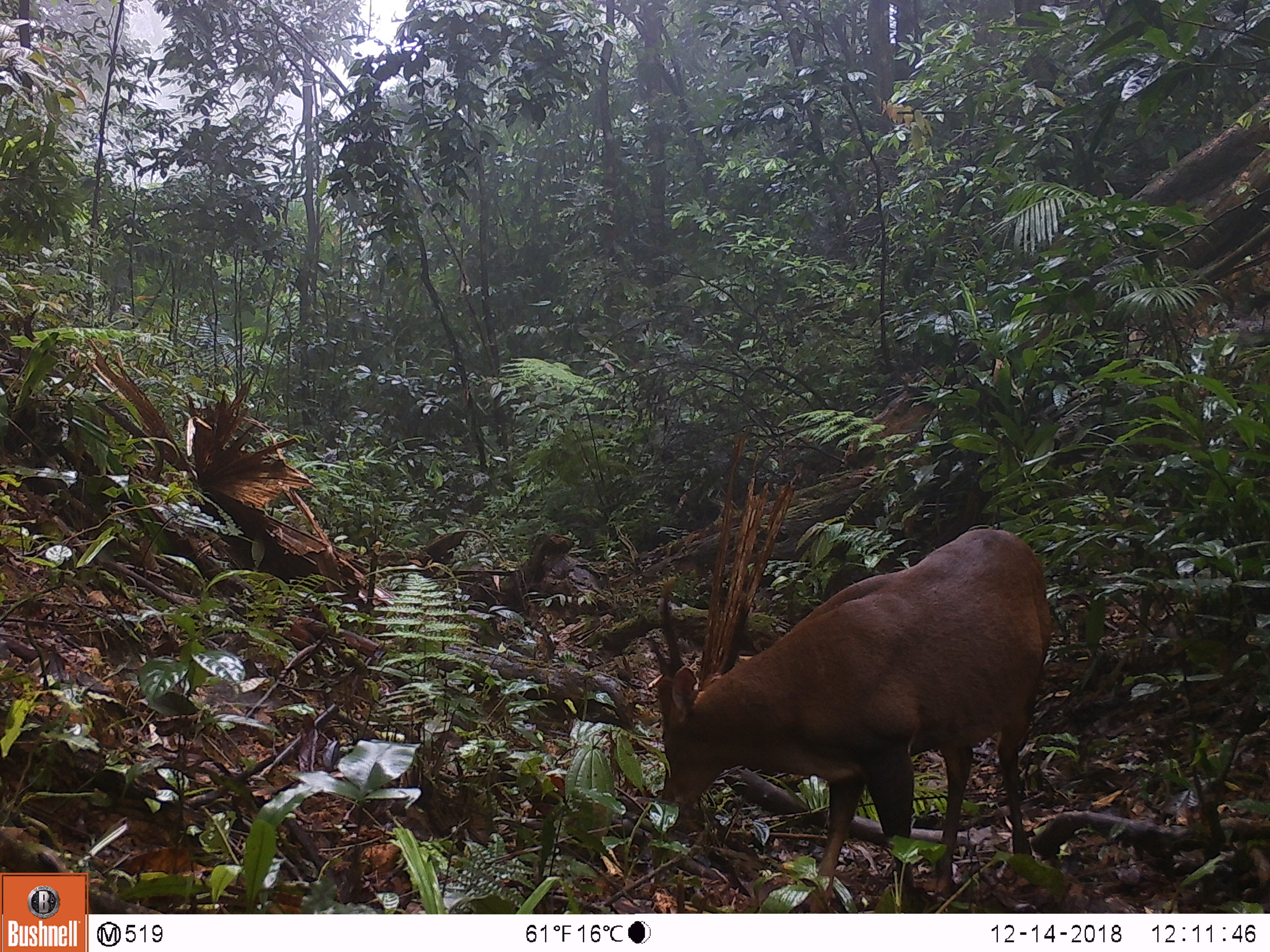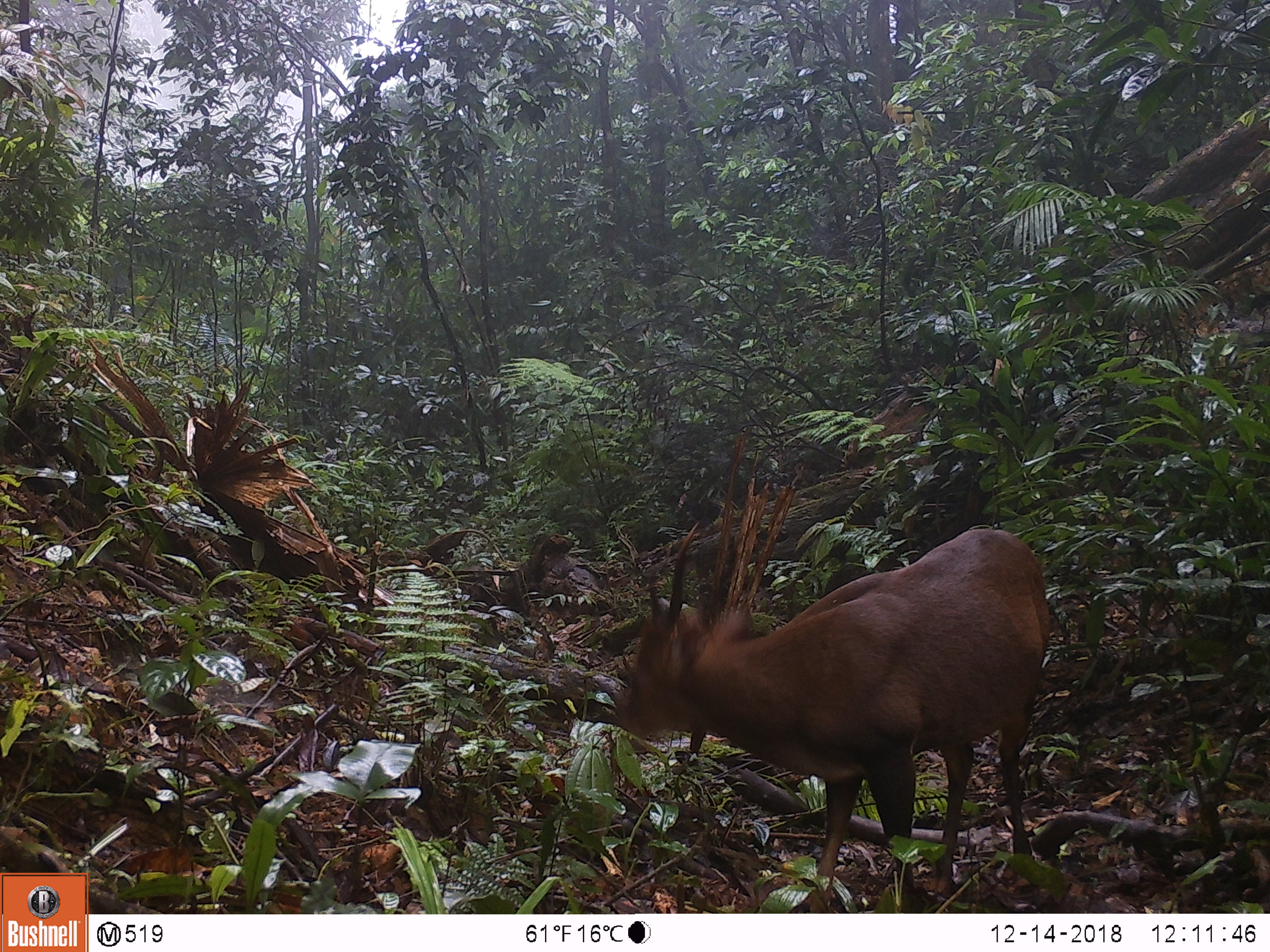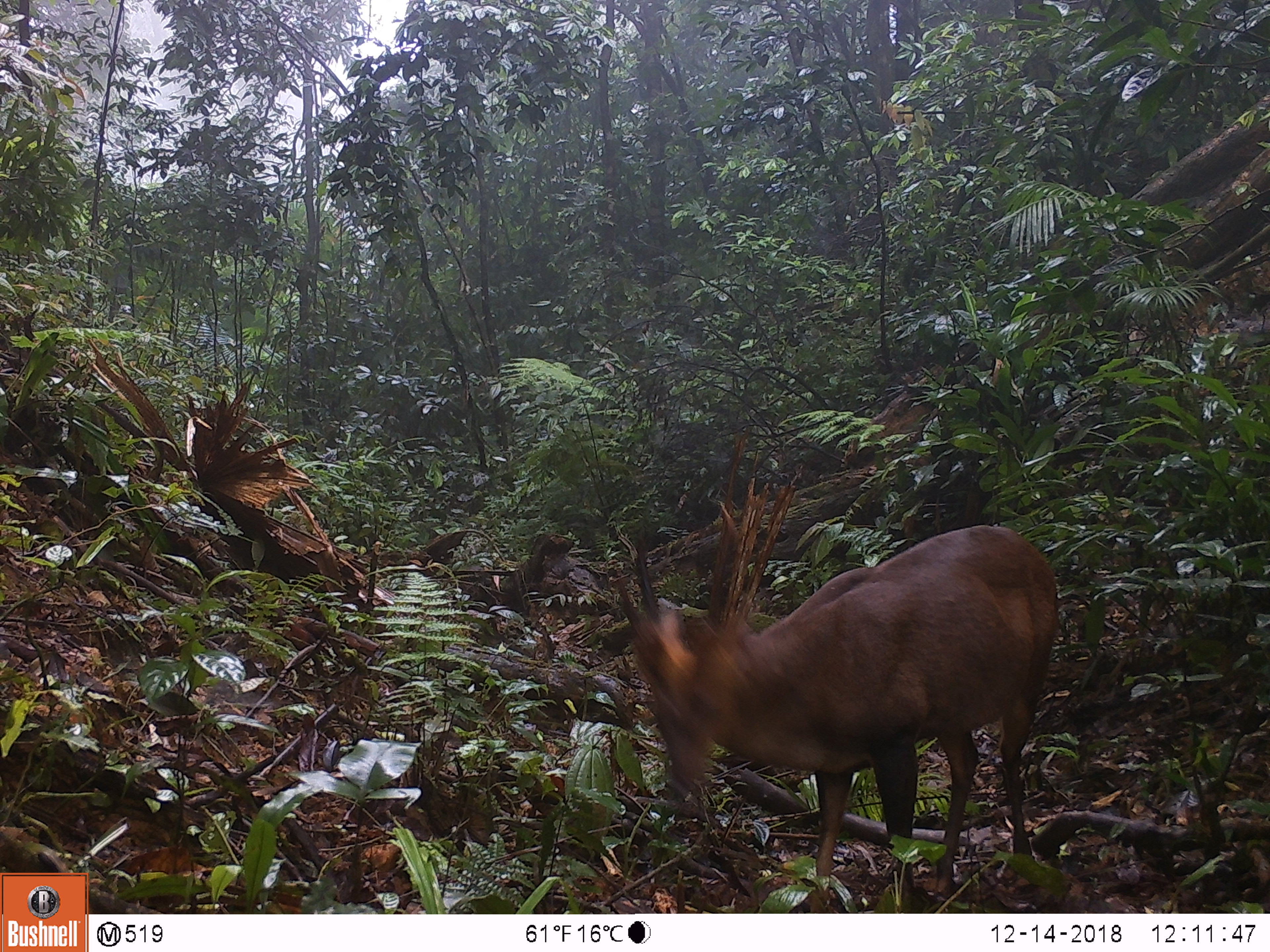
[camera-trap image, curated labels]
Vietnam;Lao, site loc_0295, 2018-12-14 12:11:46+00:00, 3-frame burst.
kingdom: Animalia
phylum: Chordata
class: Mammalia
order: Artiodactyla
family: Cervidae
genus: Muntiacus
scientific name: Muntiacus vuquangensis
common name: large-antlered muntjac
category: large antlered muntjac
Large antlered muntjac (large-antlered muntjac) (Muntiacus vuquangensis). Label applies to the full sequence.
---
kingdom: Animalia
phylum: Chordata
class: Mammalia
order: Artiodactyla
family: Cervidae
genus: Muntiacus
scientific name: Muntiacus rooseveltorum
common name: roosevelt's muntjac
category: roosevelts muntjac group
Roosevelts muntjac group (roosevelt's muntjac) (Muntiacus rooseveltorum). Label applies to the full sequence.